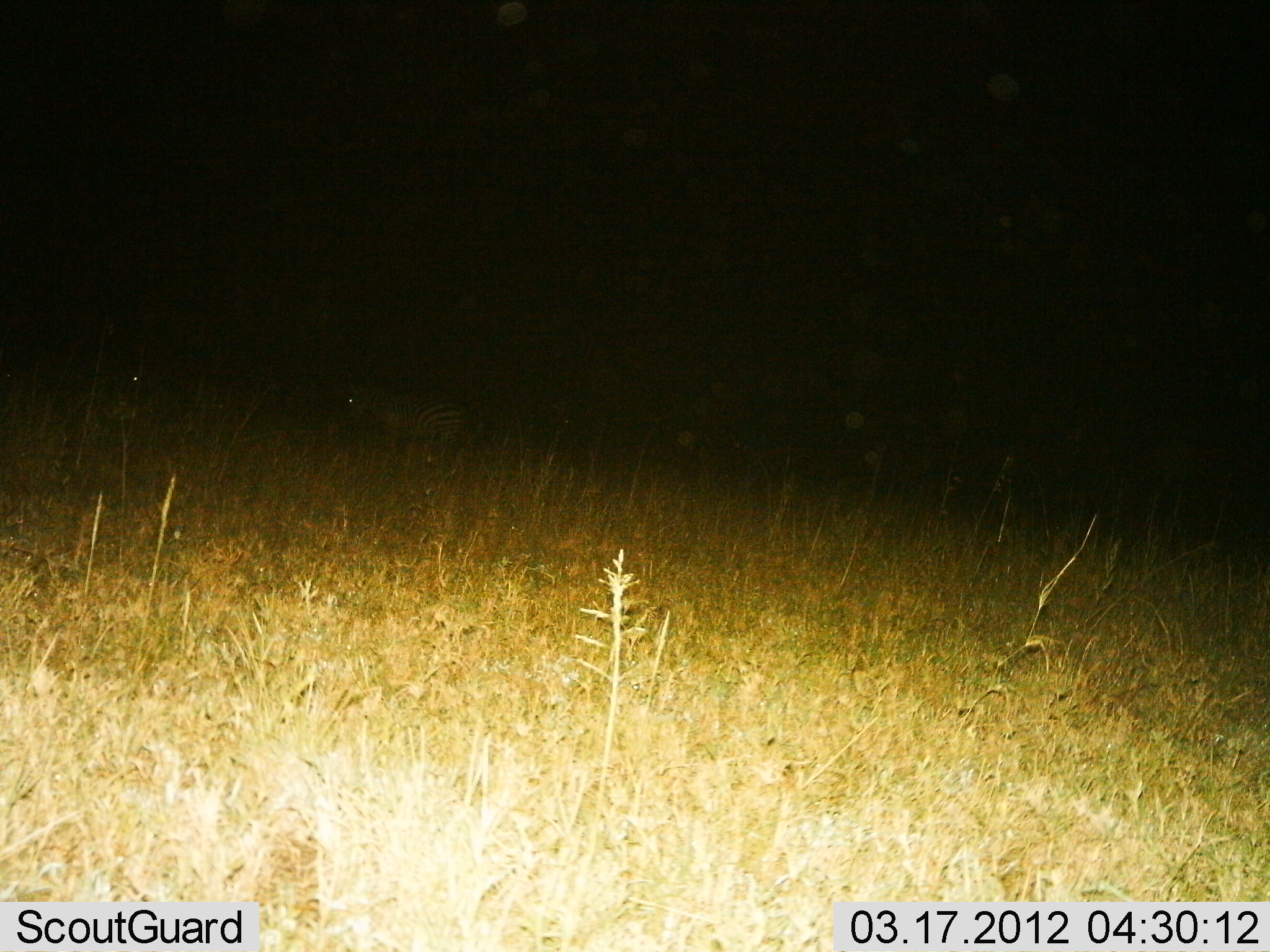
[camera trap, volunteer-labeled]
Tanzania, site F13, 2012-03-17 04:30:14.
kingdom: Animalia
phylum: Chordata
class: Mammalia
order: Perissodactyla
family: Equidae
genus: Equus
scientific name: Equus quagga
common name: plains zebra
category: zebra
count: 2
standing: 90%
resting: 5%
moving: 10%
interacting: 0%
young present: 0%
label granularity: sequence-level